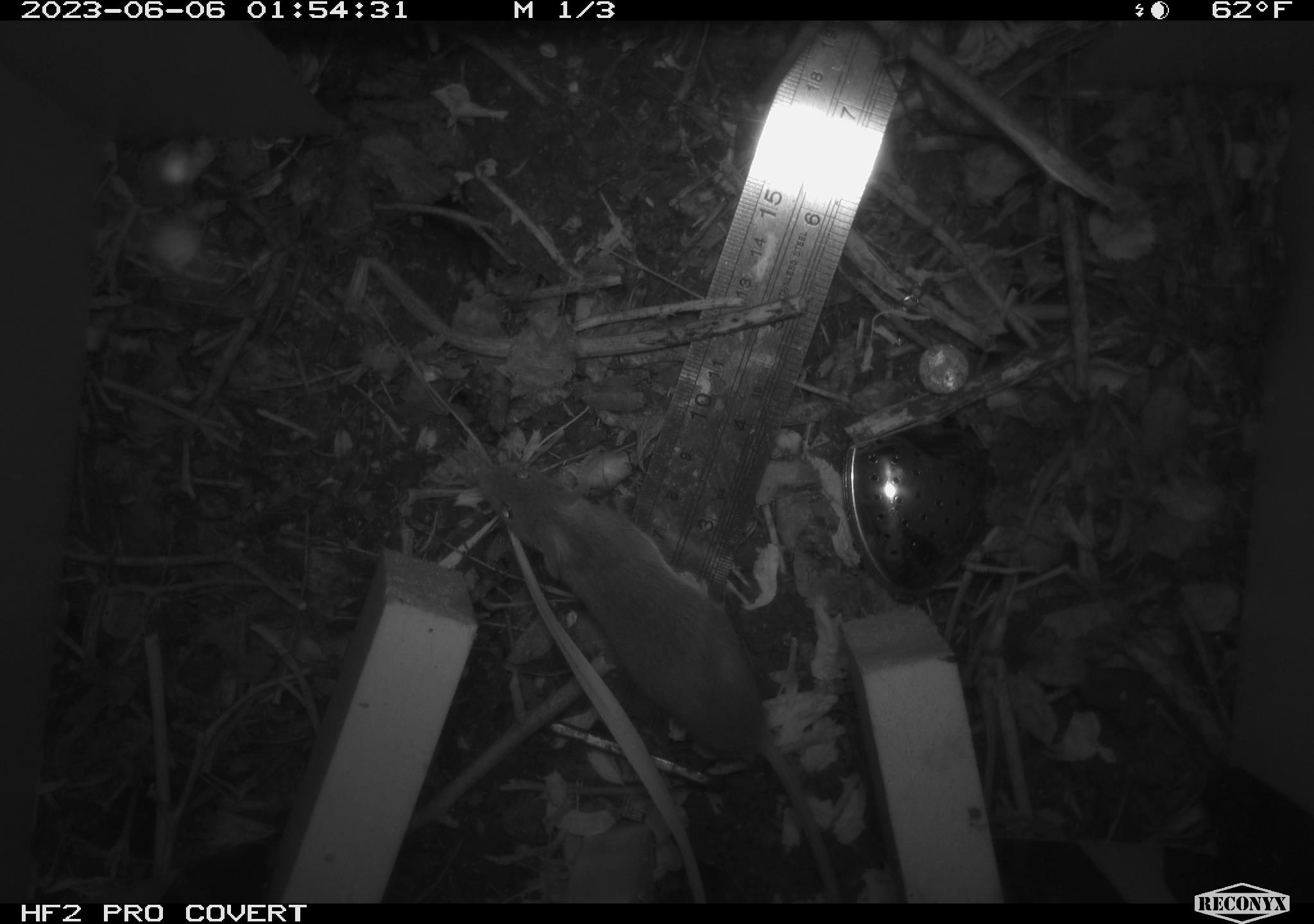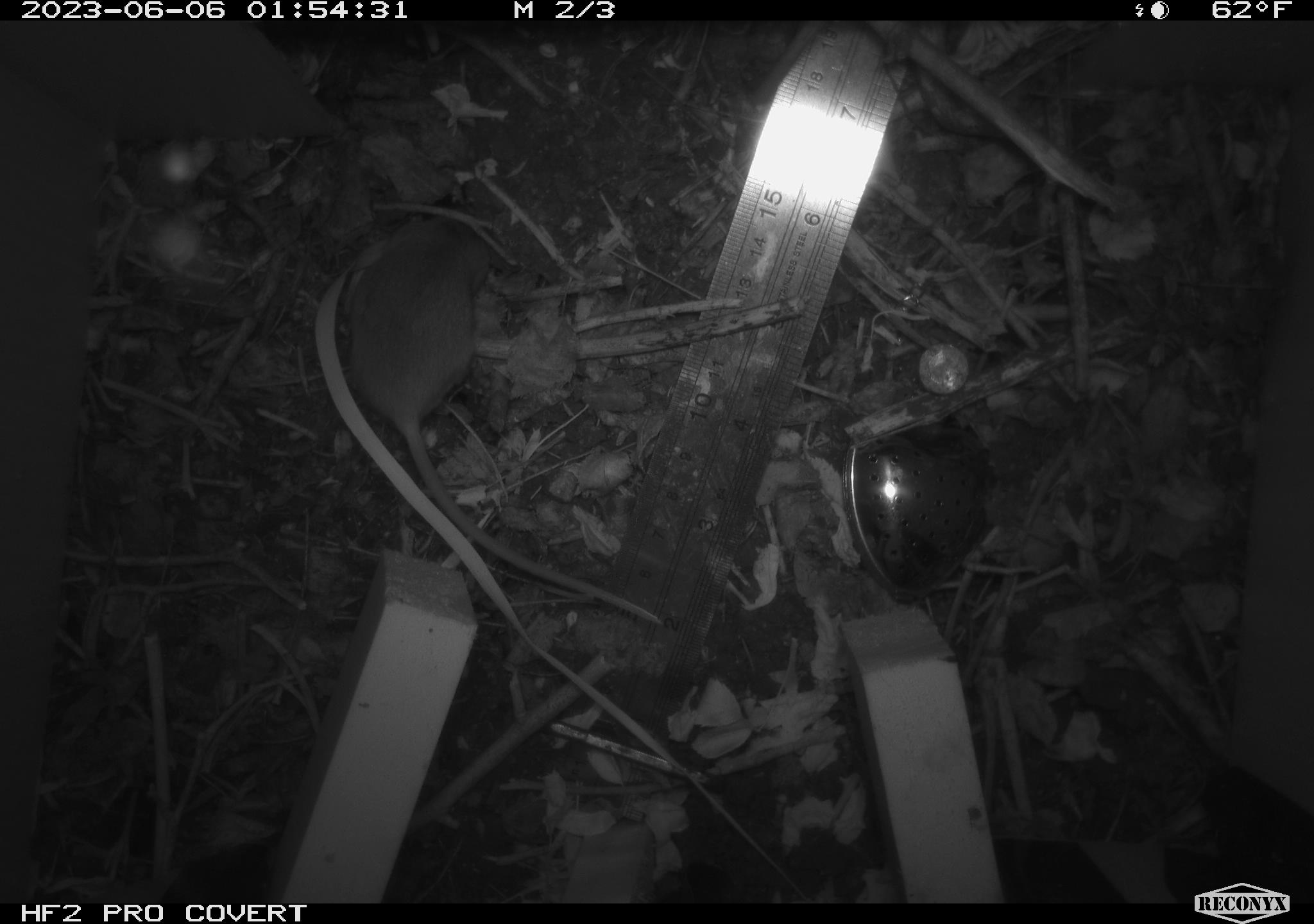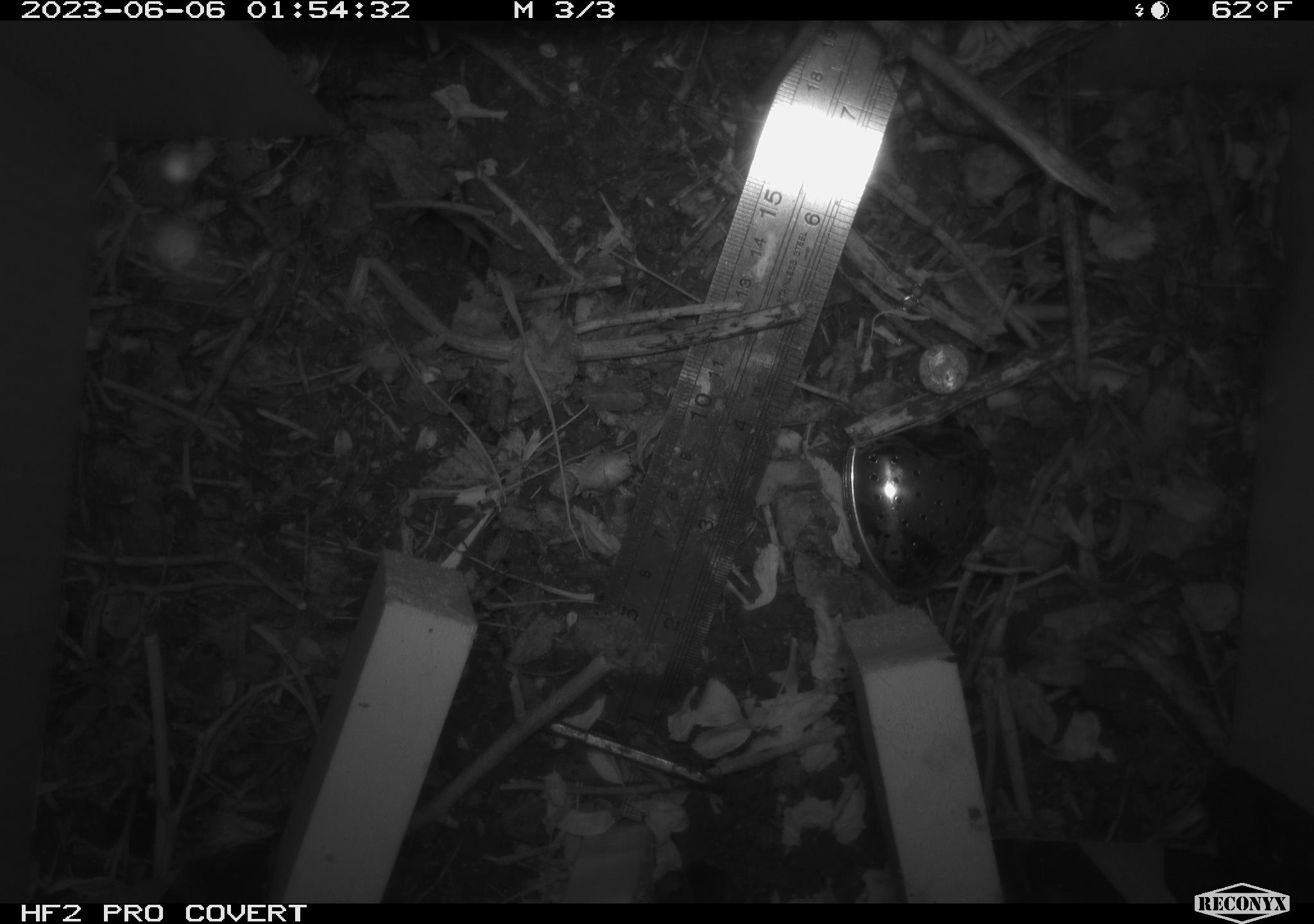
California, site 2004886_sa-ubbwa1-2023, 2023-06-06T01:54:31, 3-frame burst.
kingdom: Animalia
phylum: Chordata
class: Mammalia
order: Rodentia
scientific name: Rodentia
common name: rodent